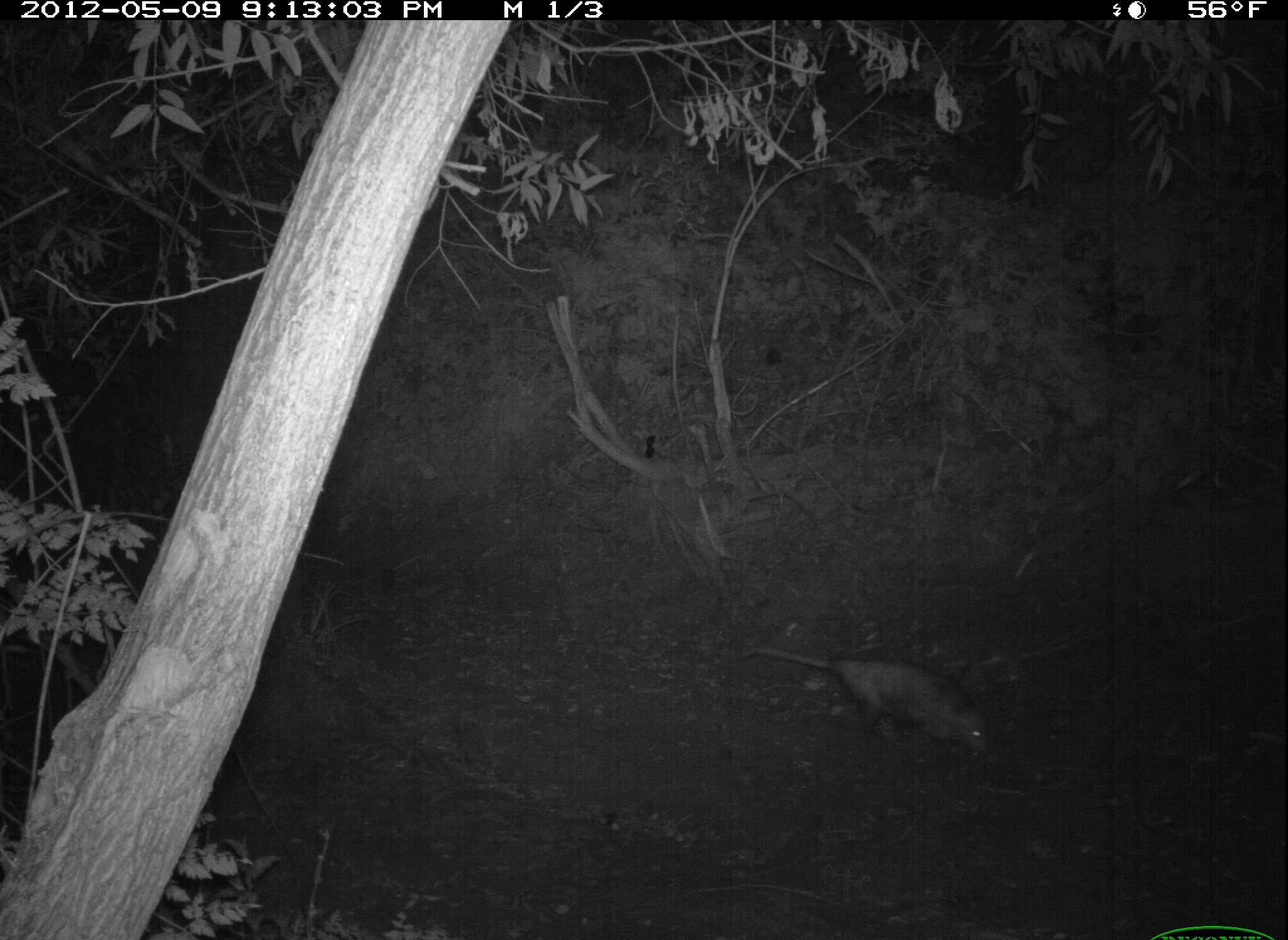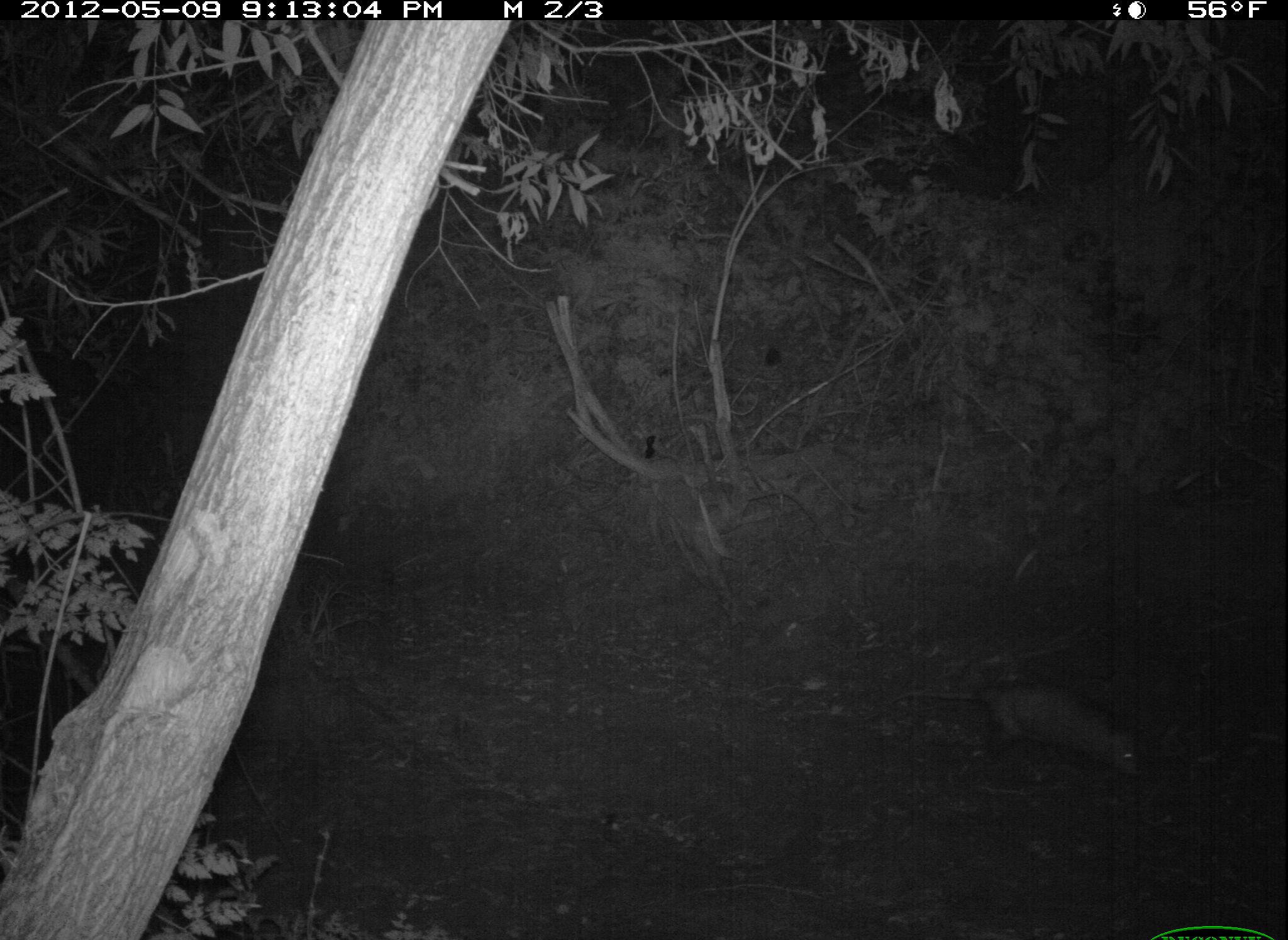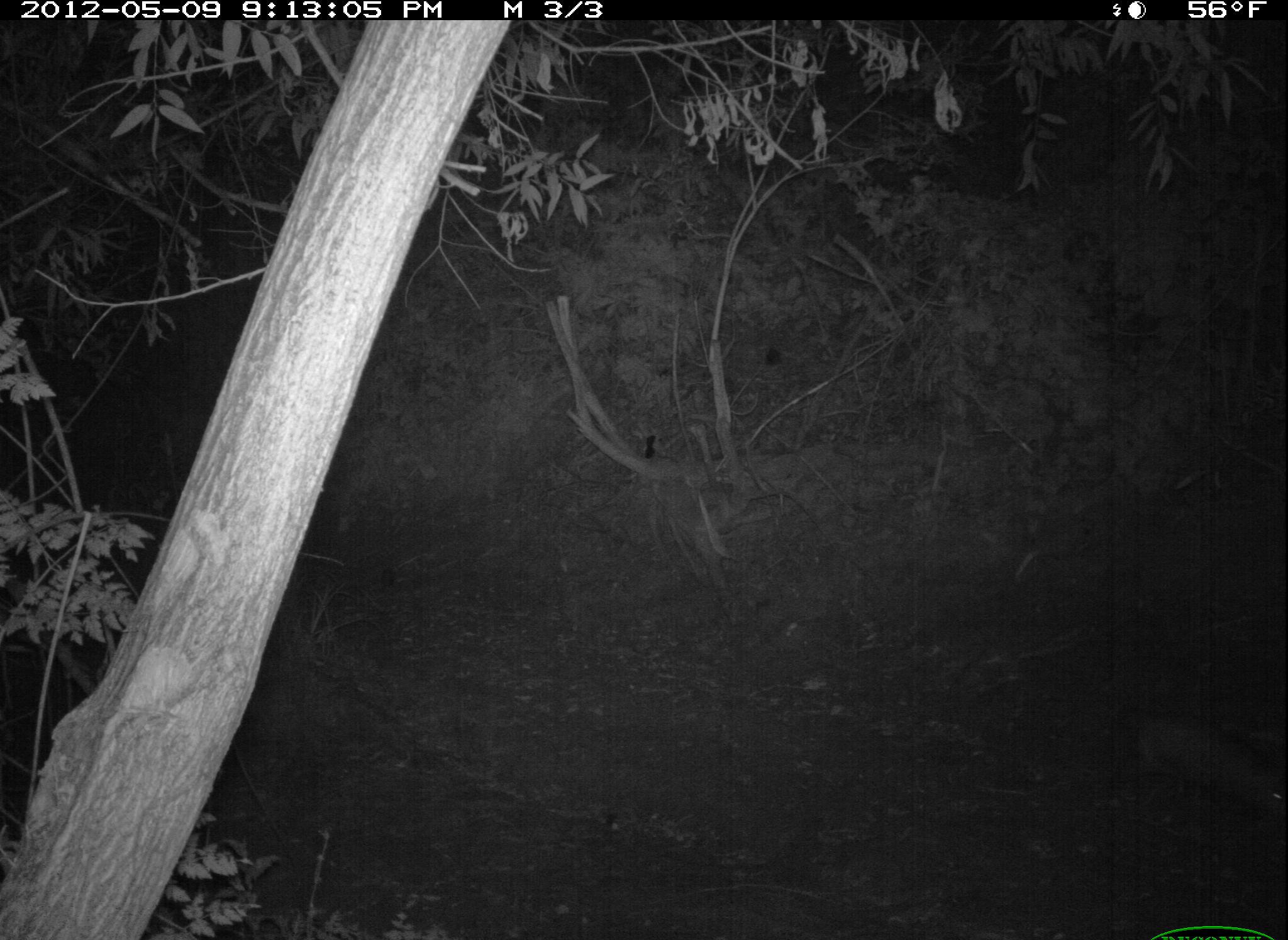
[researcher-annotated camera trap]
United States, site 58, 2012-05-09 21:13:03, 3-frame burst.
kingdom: Animalia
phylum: Chordata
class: Mammalia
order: Didelphimorphia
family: Didelphidae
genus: Didelphis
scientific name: Didelphis virginiana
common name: virginia opossum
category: opossum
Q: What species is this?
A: Opossum (virginia opossum) (Didelphis virginiana).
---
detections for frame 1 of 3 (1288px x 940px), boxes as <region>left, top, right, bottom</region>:
opossum: <region>735, 644, 988, 756</region>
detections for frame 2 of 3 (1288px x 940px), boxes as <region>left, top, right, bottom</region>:
opossum: <region>889, 681, 1136, 775</region>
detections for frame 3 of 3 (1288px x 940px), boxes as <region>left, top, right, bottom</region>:
opossum: <region>1113, 727, 1288, 810</region>